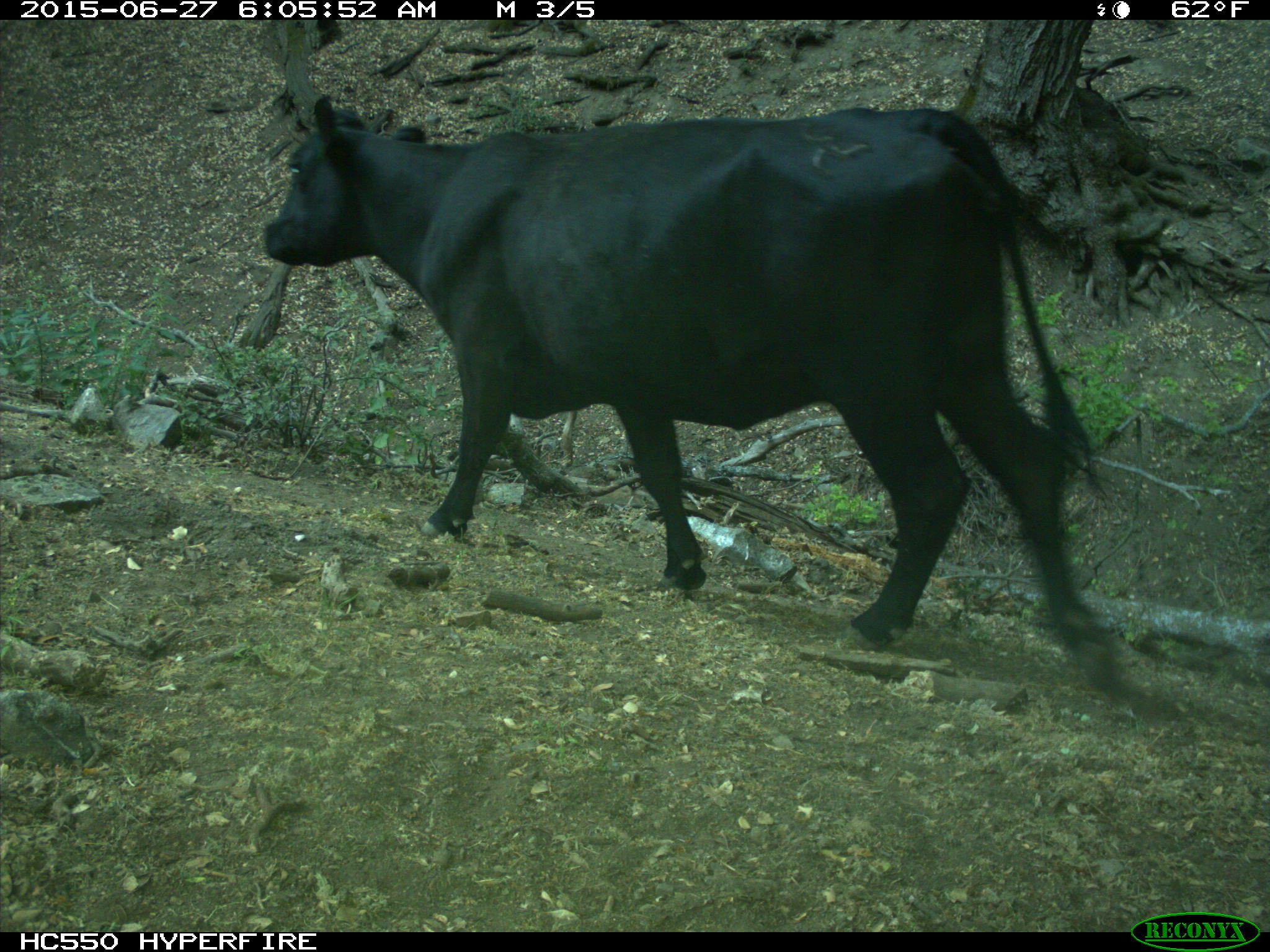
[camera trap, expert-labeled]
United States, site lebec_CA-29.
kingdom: Animalia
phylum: Chordata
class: Mammalia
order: Artiodactyla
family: Bovidae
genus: Bos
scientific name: Bos taurus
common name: domestic cow